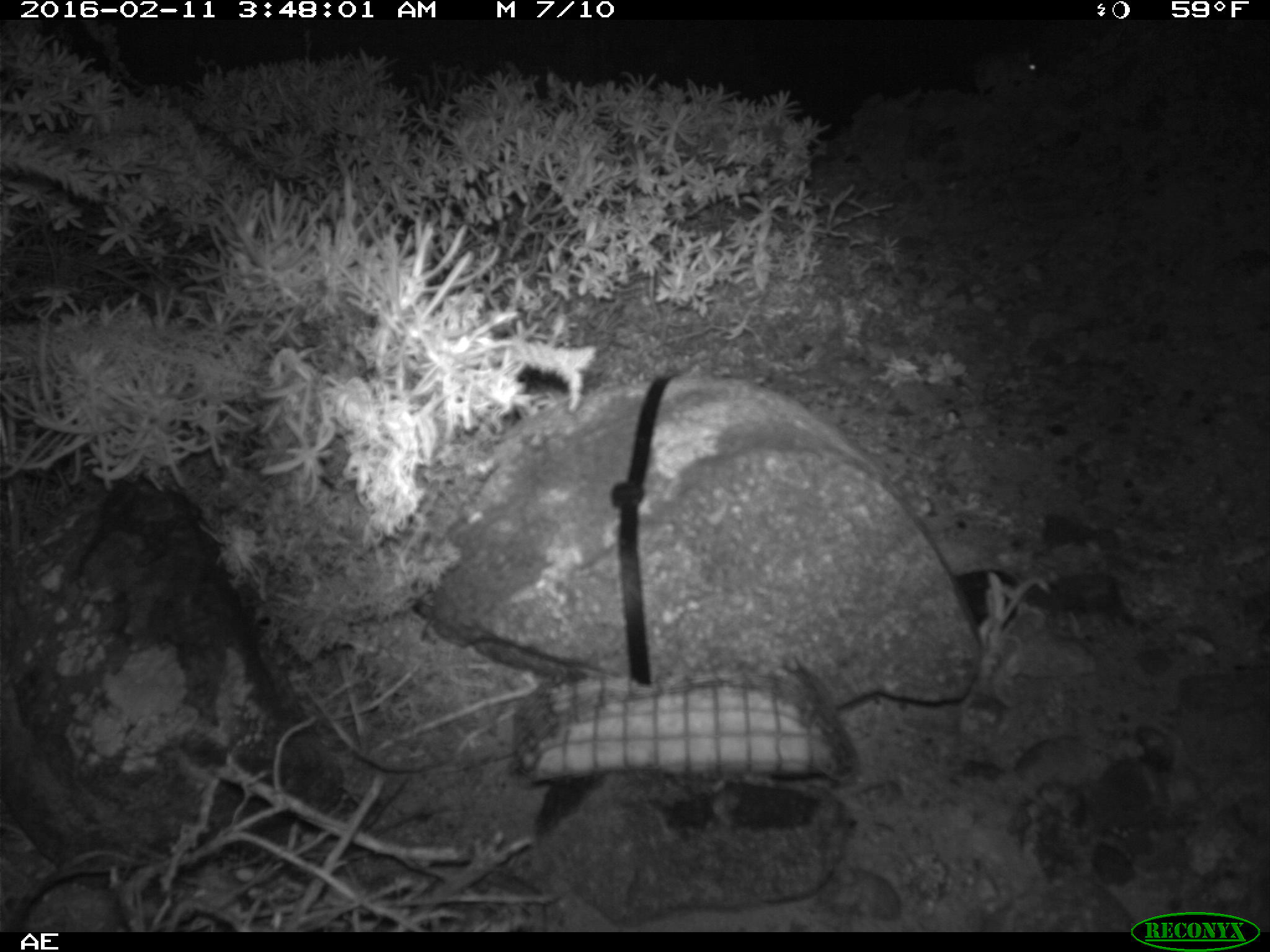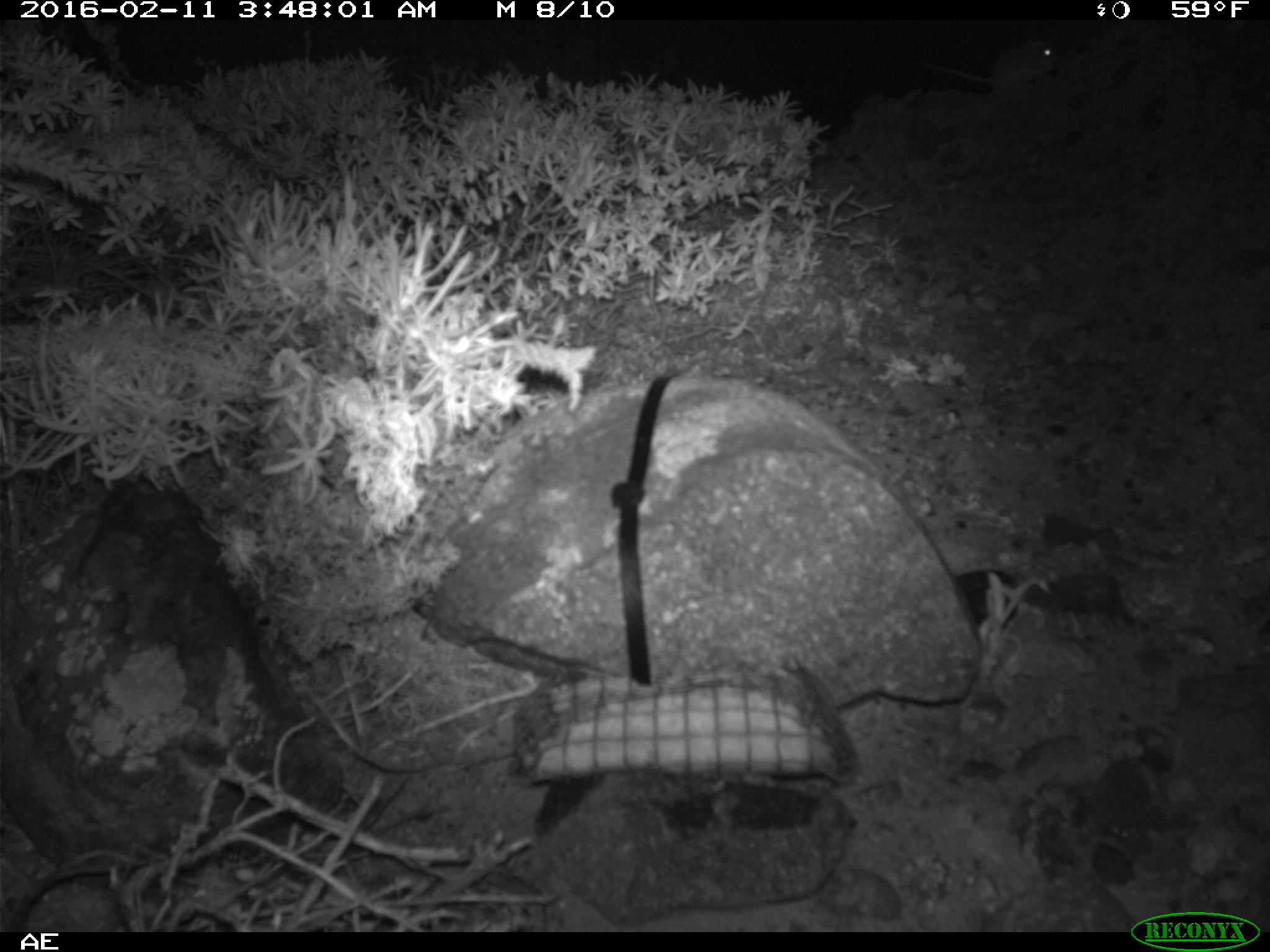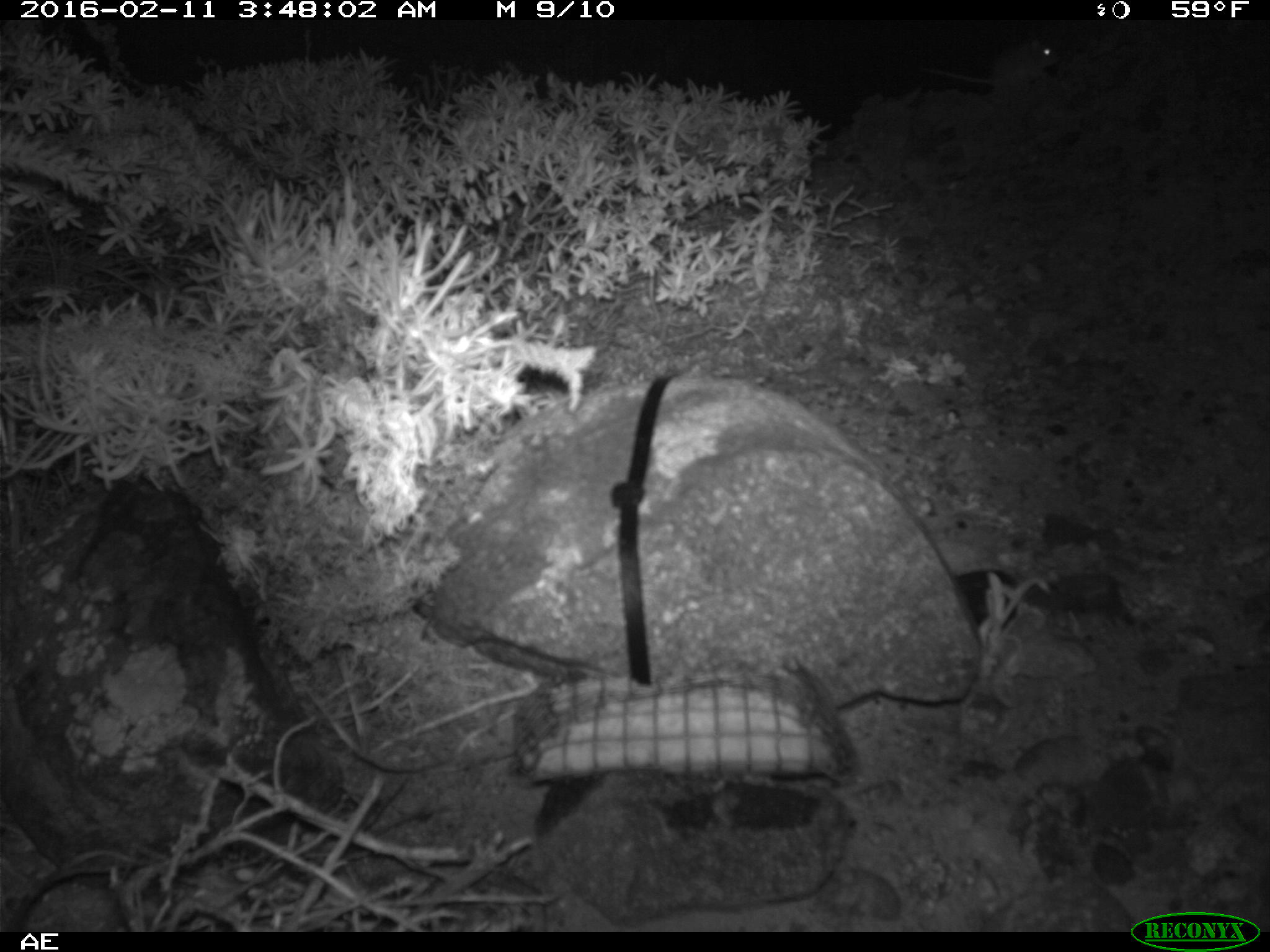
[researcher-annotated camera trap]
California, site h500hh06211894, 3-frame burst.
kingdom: Animalia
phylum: Chordata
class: Mammalia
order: Rodentia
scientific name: Rodentia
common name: rodent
Rodent (Rodentia).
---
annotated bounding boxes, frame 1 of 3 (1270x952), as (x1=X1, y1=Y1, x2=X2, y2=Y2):
rodent: (x1=972, y1=41, x2=1034, y2=94)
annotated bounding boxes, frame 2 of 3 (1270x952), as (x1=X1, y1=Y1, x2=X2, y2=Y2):
rodent: (x1=930, y1=30, x2=1059, y2=89)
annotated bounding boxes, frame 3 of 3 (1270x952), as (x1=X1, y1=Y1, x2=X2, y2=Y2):
rodent: (x1=916, y1=37, x2=1062, y2=90)